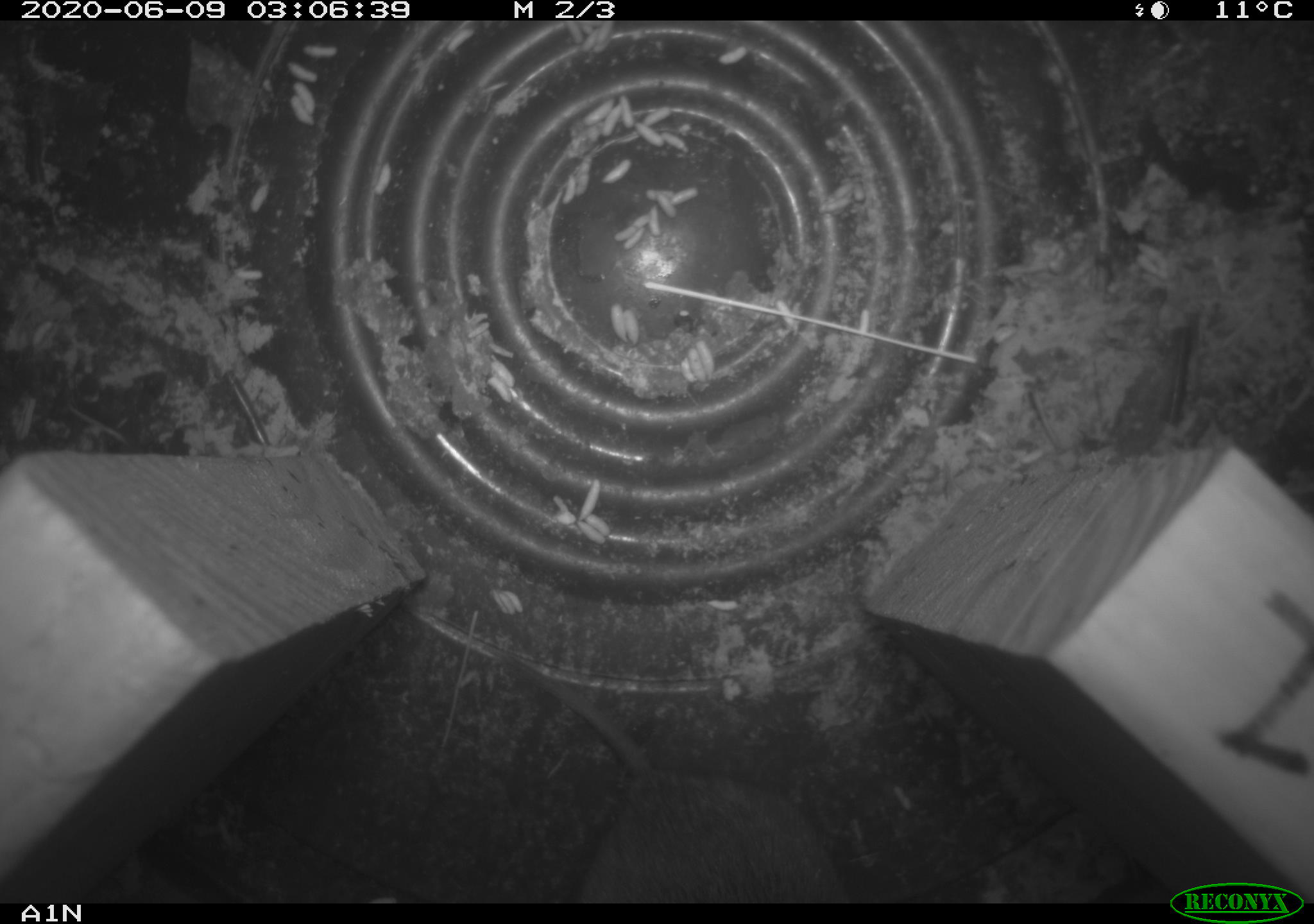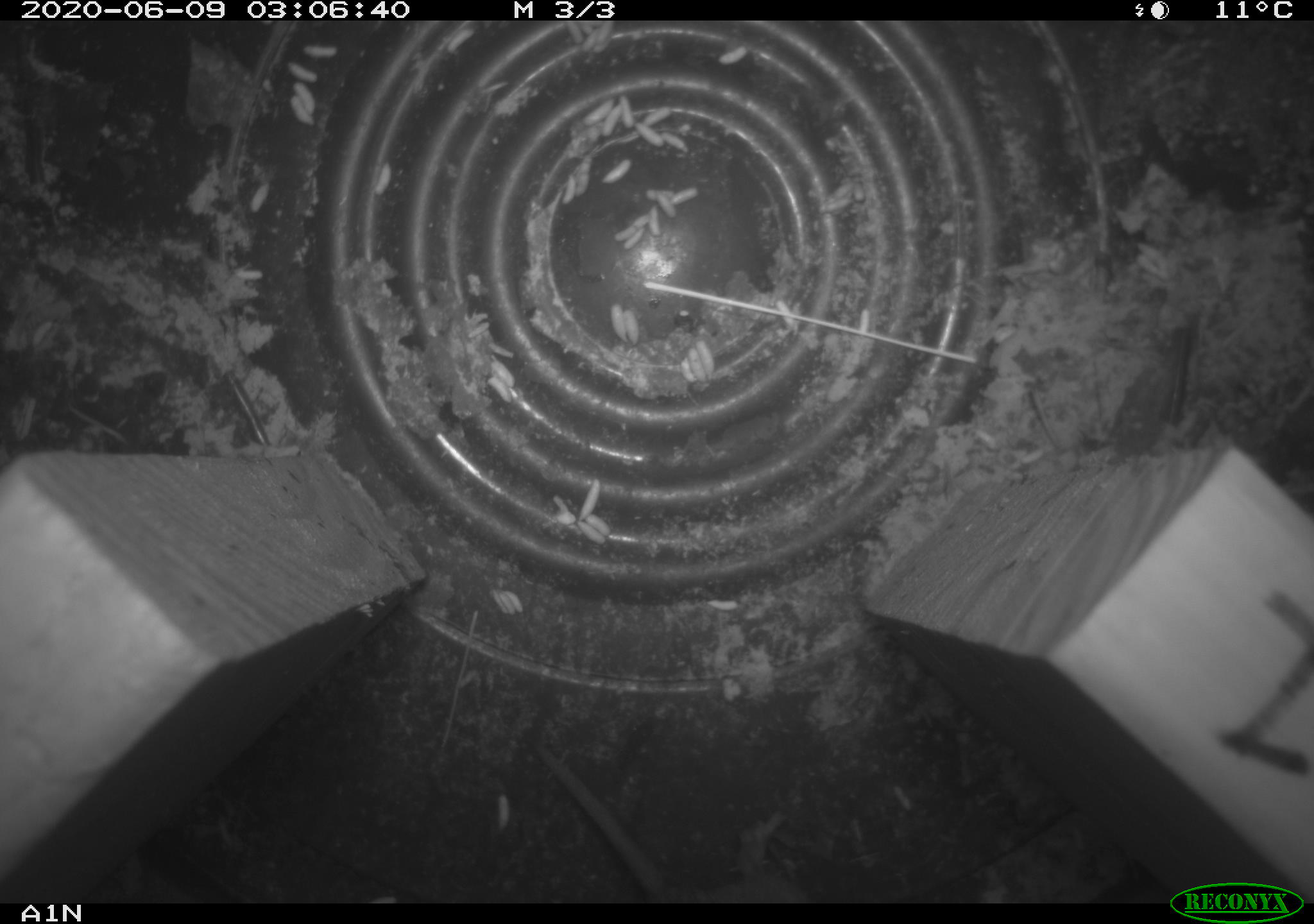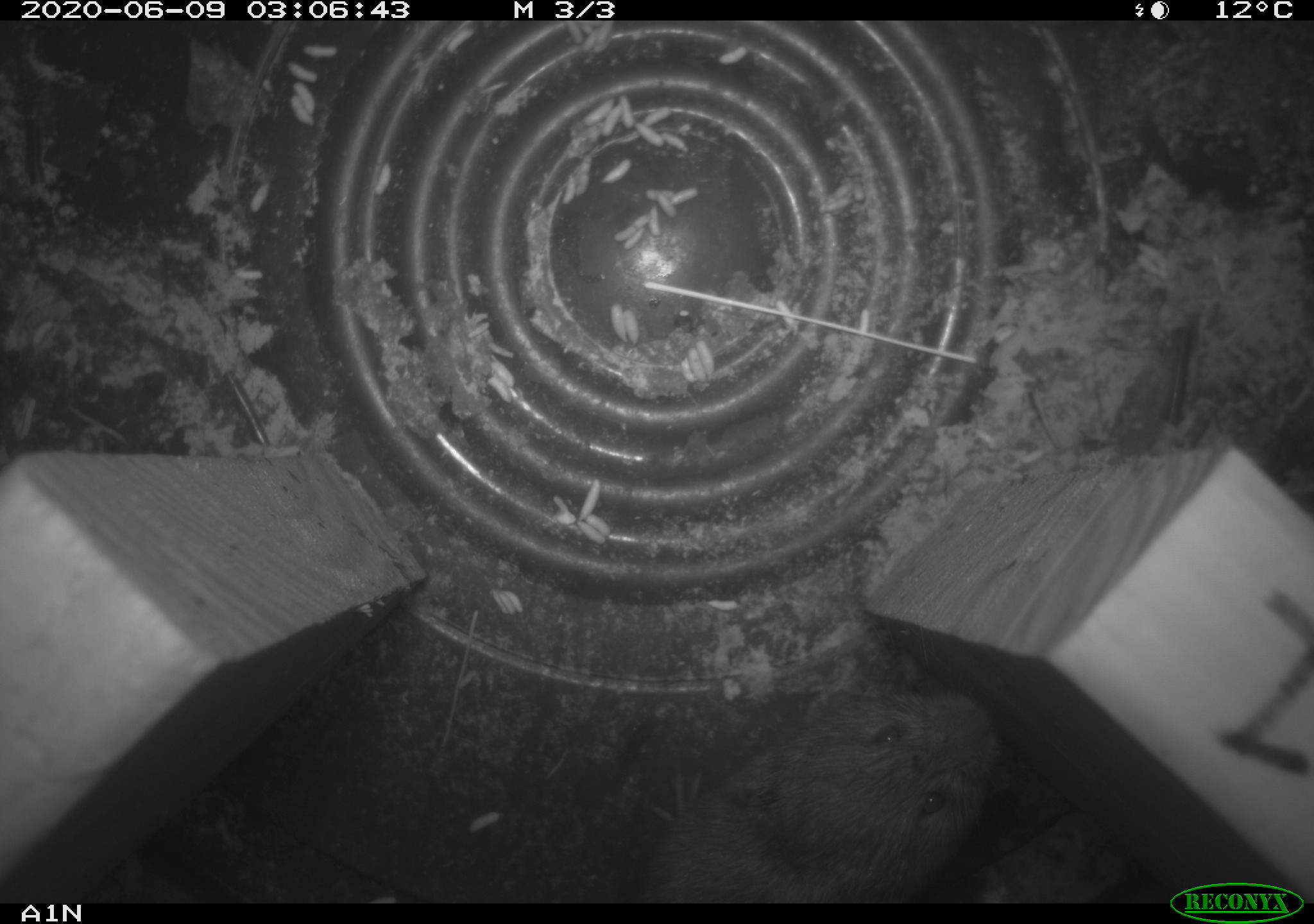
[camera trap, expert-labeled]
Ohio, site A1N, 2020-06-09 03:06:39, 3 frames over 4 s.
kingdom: Animalia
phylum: Chordata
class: Mammalia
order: Rodentia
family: Cricetidae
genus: Microtus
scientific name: Microtus pennsylvanicus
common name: meadow vole